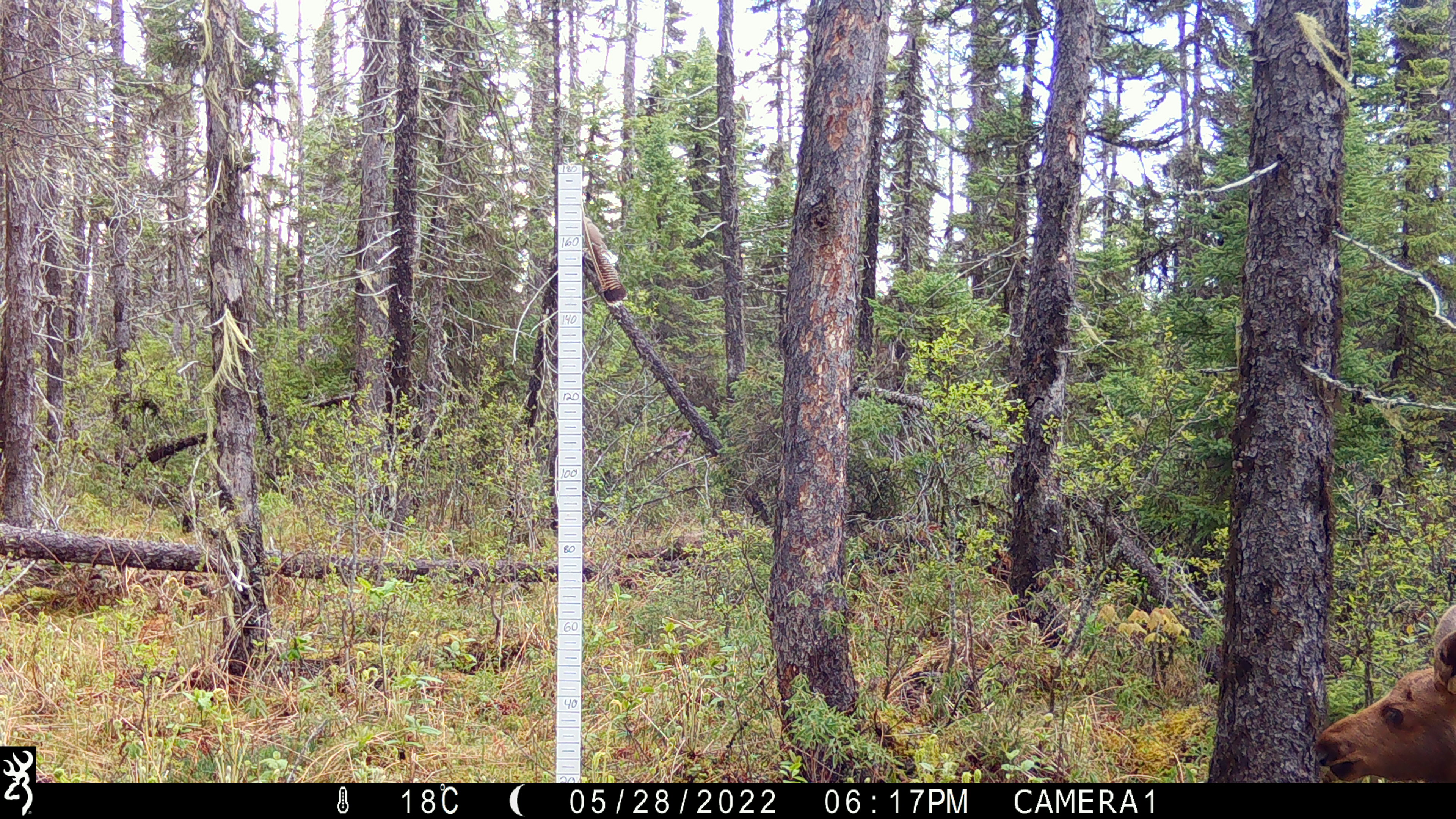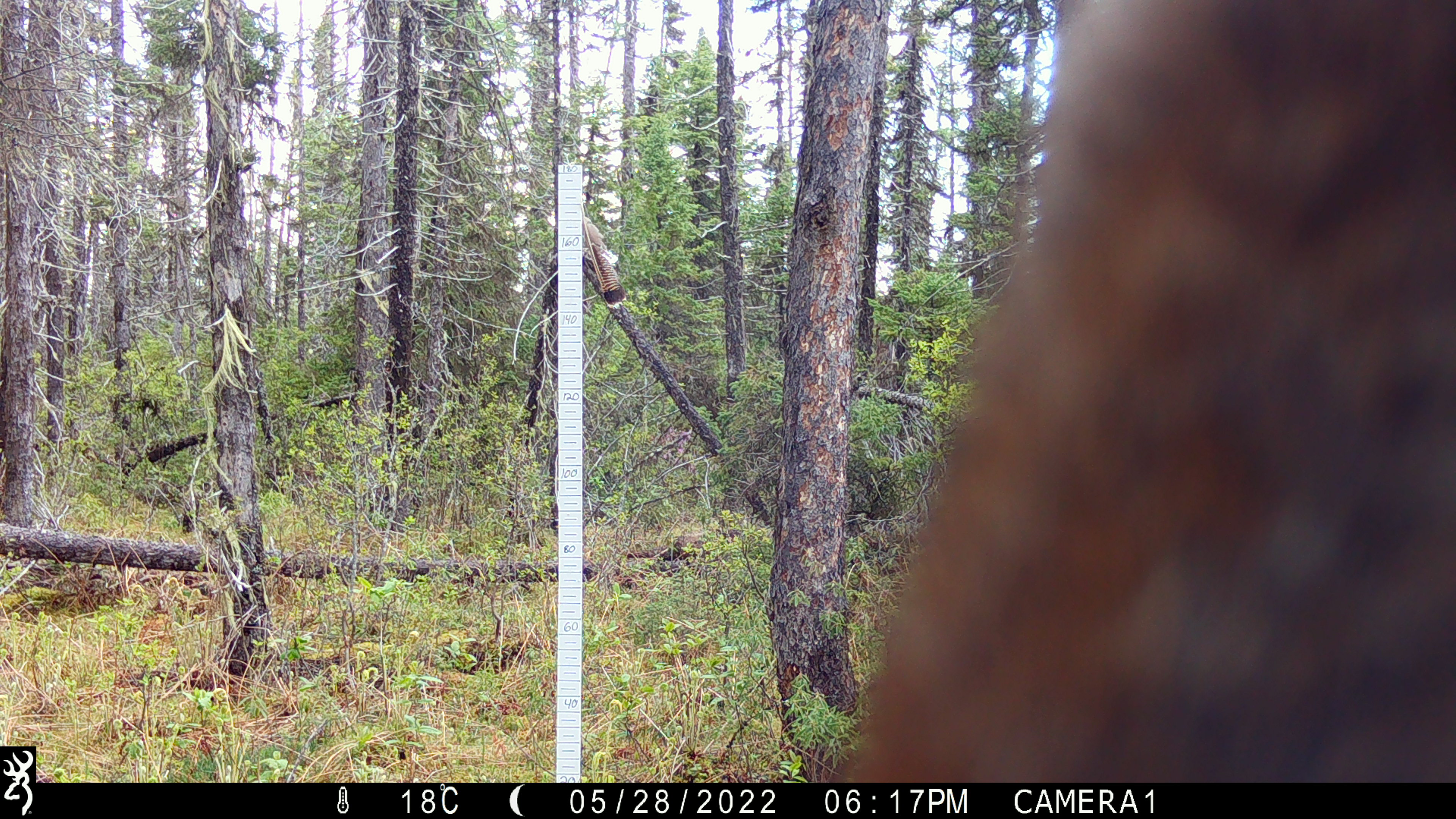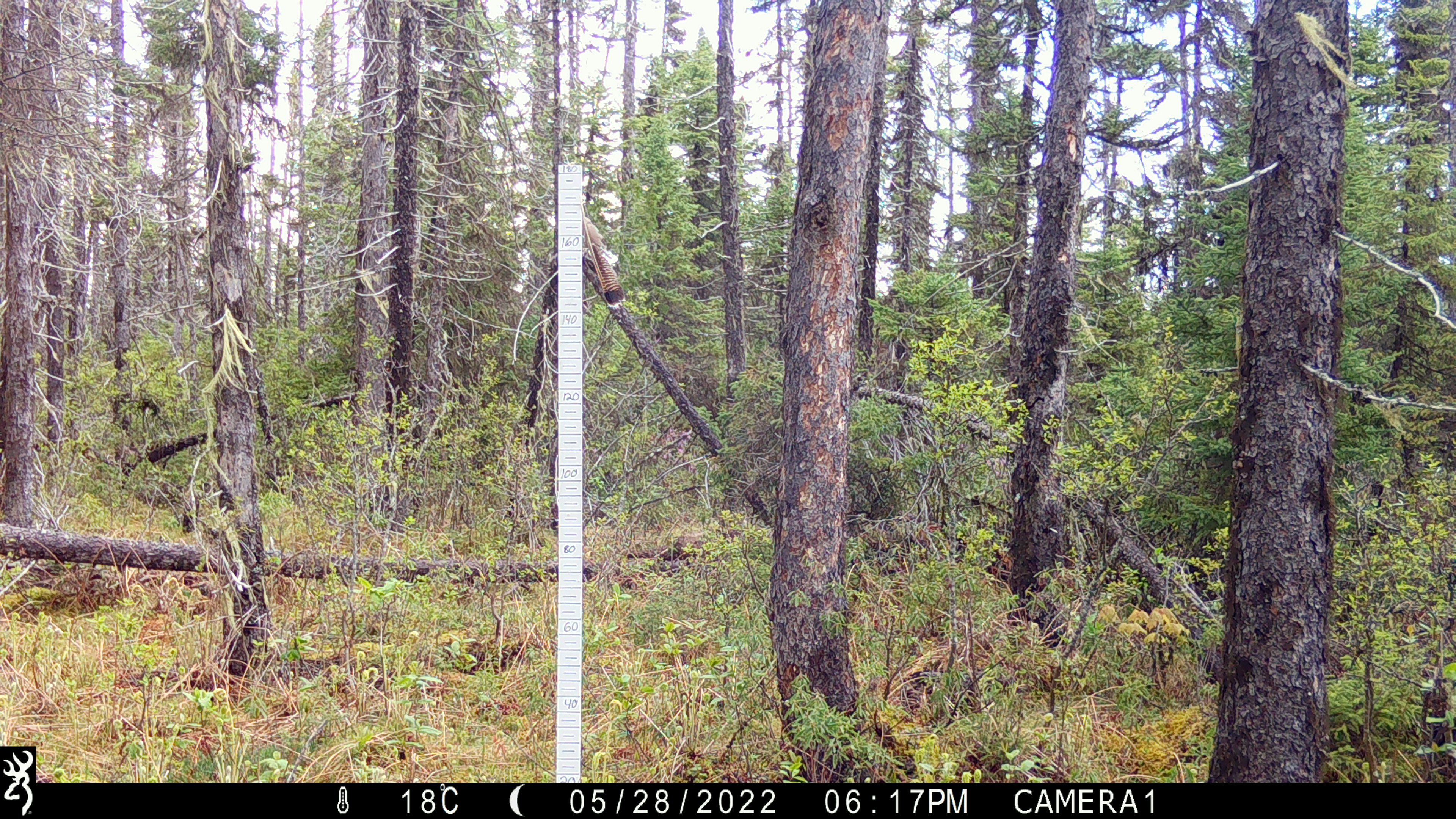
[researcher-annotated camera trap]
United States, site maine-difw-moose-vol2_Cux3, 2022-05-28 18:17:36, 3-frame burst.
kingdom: Animalia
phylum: Chordata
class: Mammalia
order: Artiodactyla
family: Cervidae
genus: Alces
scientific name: Alces alces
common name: moose